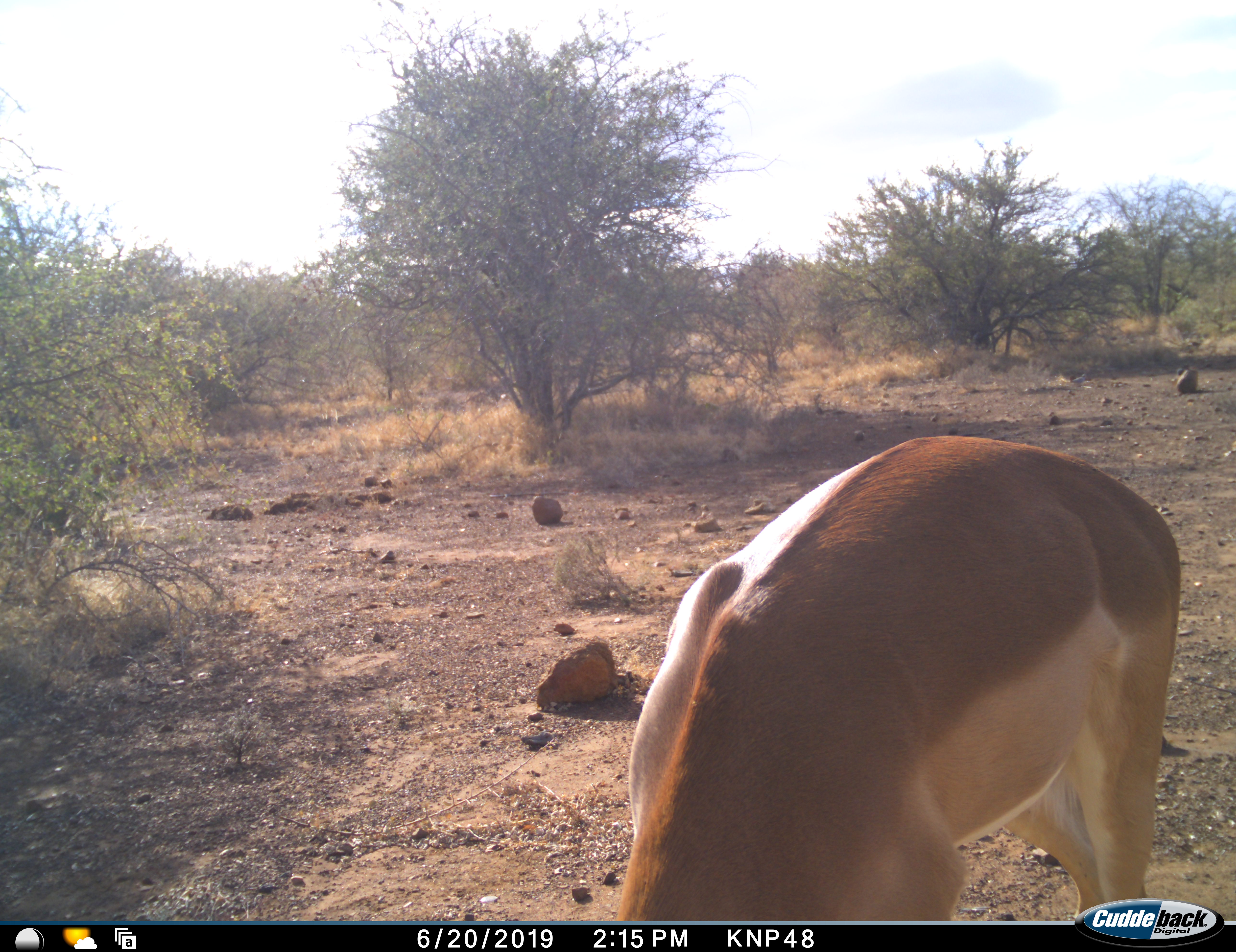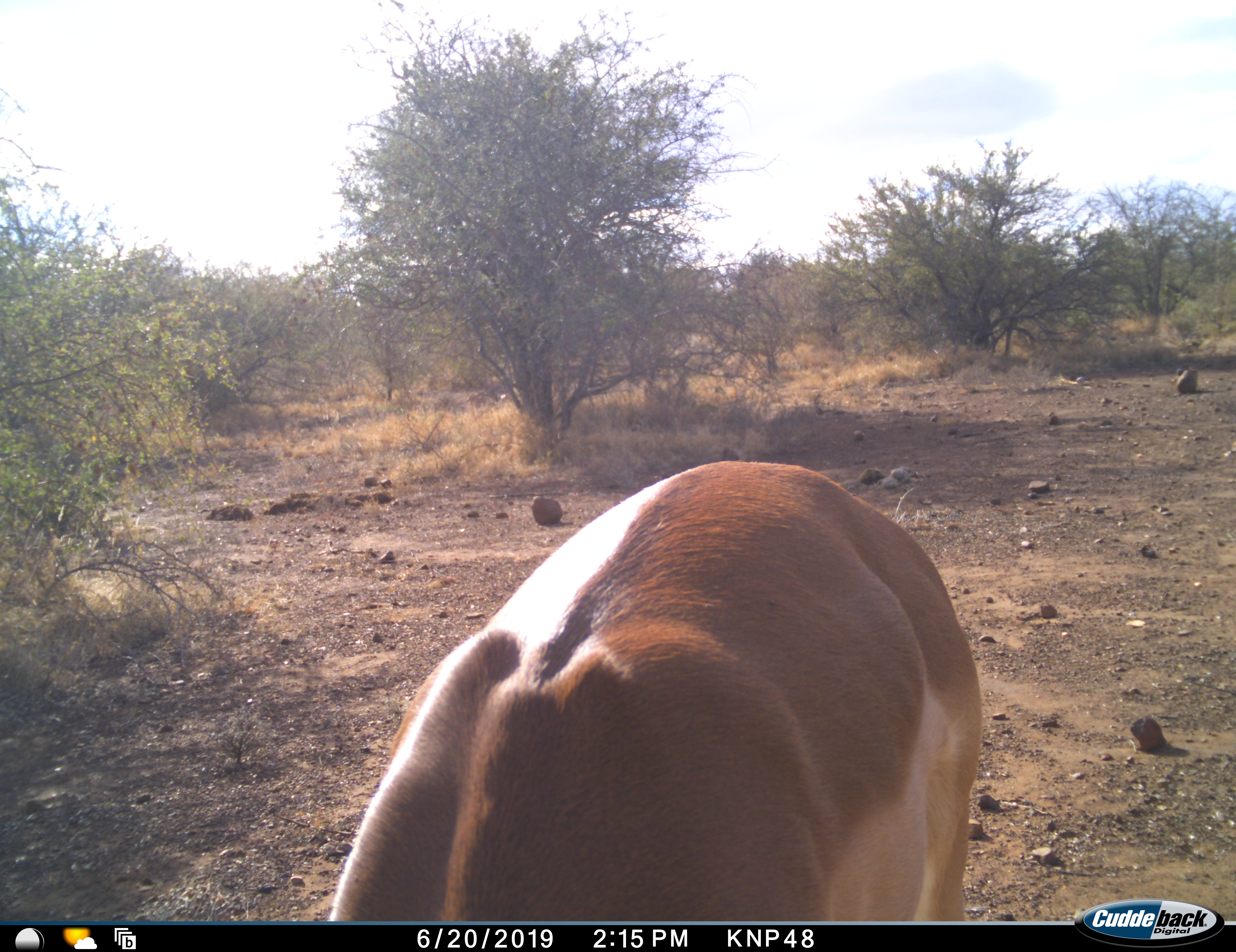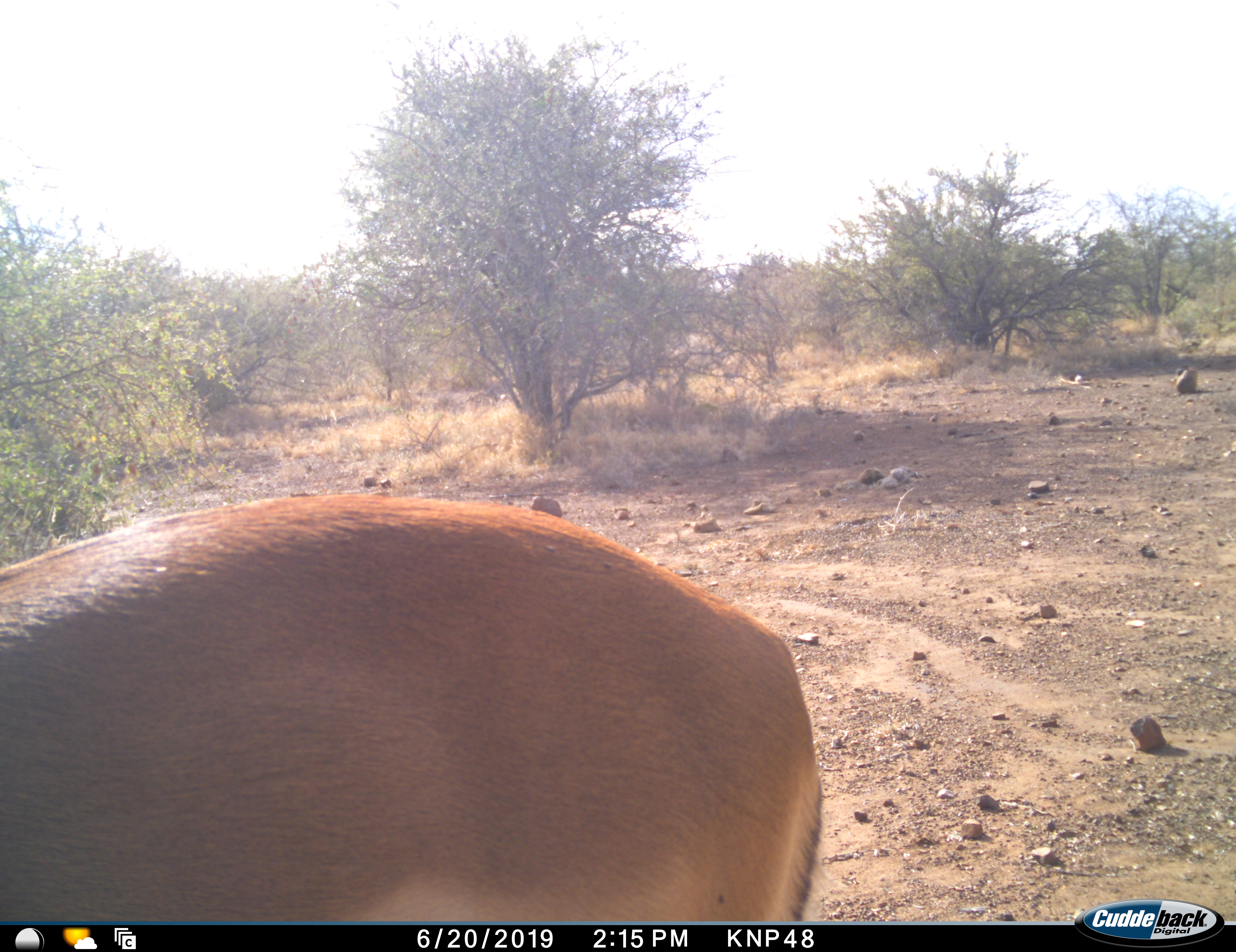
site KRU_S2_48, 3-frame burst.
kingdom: Animalia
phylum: Chordata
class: Mammalia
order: Artiodactyla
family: Bovidae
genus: Aepyceros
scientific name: Aepyceros melampus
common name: impala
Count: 1.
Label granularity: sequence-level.